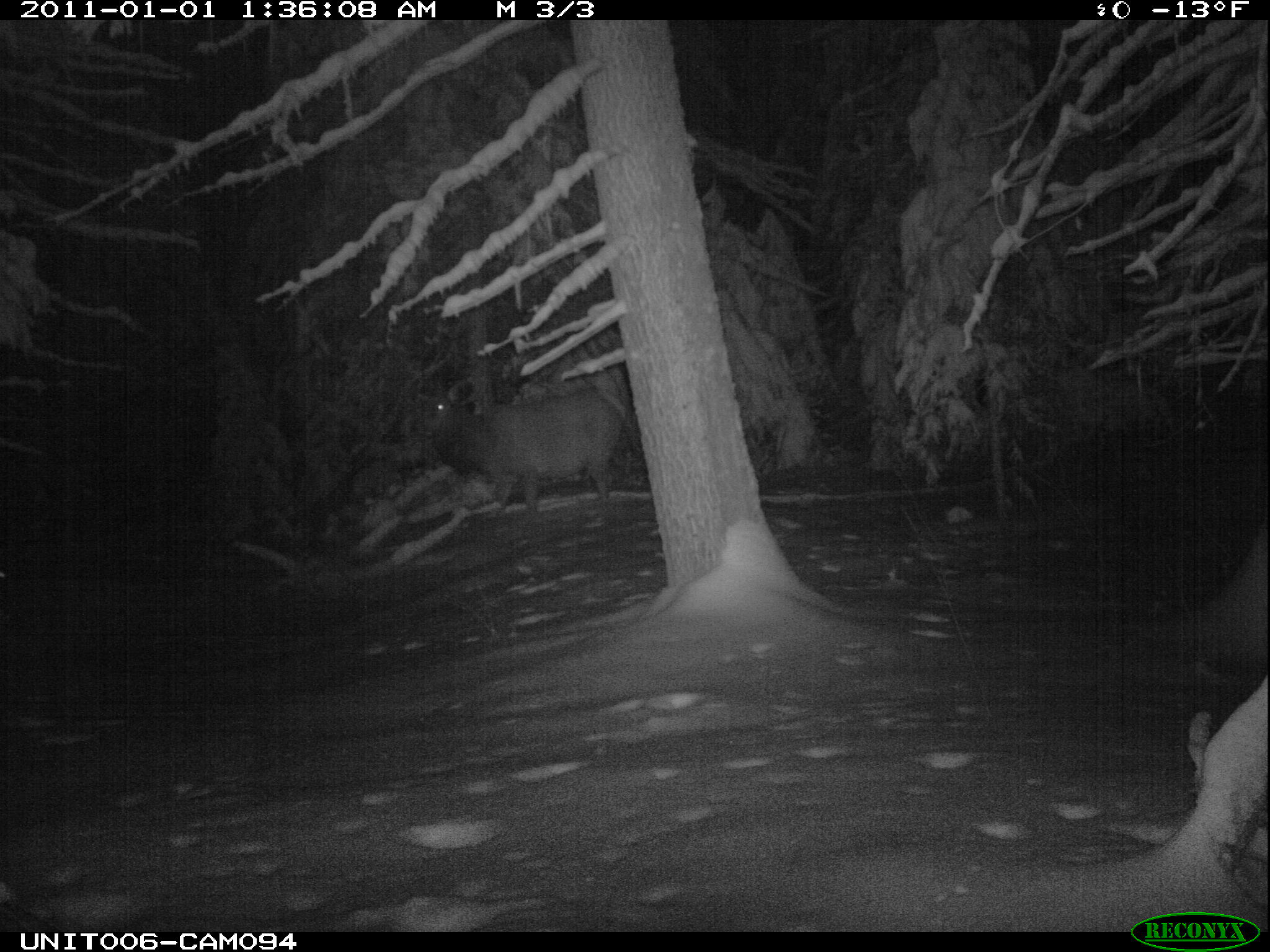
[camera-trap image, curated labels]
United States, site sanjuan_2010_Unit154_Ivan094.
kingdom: Animalia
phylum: Chordata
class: Mammalia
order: Artiodactyla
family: Cervidae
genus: Cervus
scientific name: Cervus elaphus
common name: red deer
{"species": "Cervus elaphus (red deer)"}